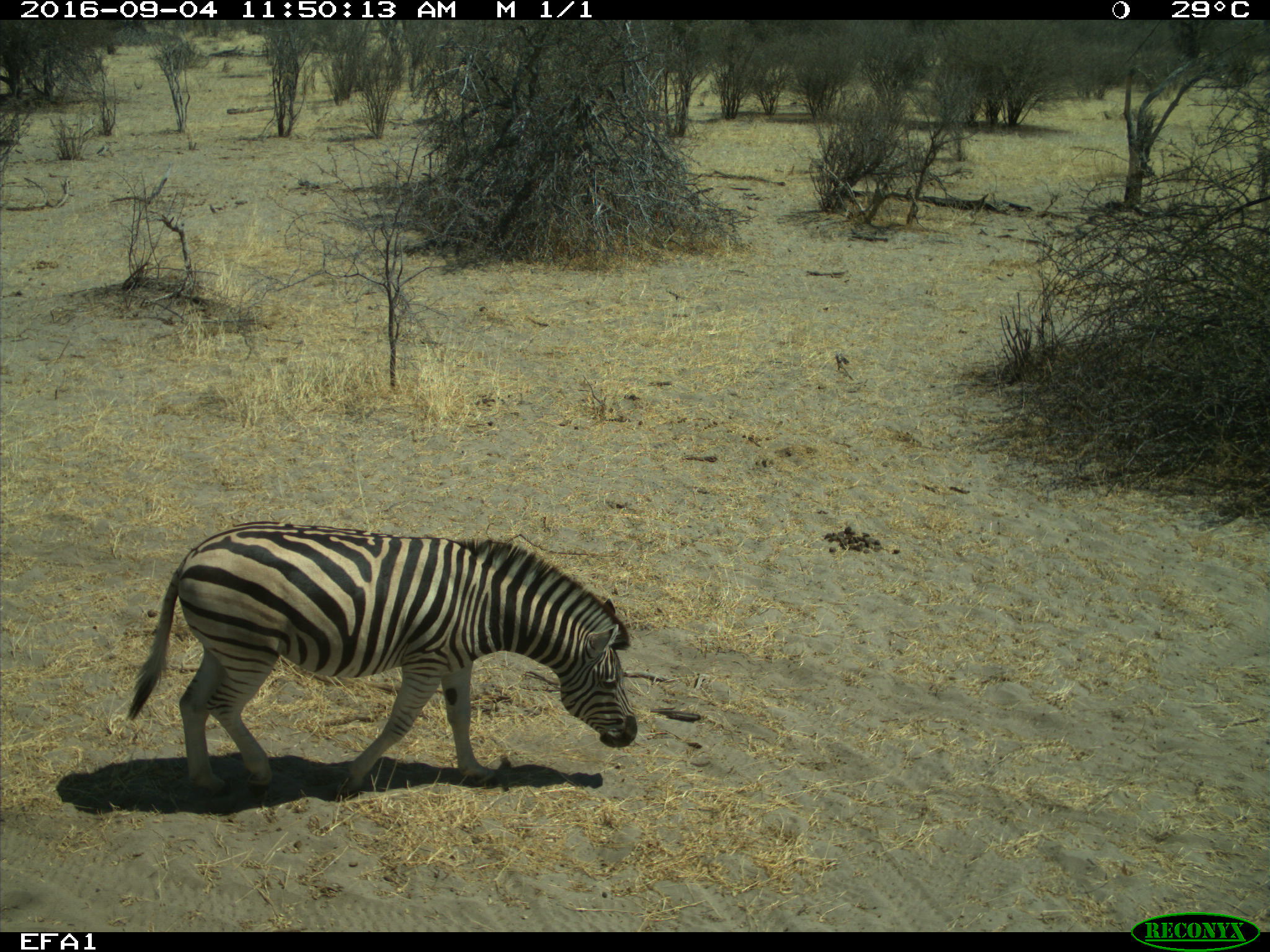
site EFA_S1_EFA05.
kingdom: Animalia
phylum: Chordata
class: Mammalia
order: Perissodactyla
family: Equidae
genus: Equus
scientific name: Equus quagga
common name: plains zebra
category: zebraplains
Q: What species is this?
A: Zebraplains (plains zebra) (Equus quagga).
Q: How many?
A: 1.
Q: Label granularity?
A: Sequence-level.